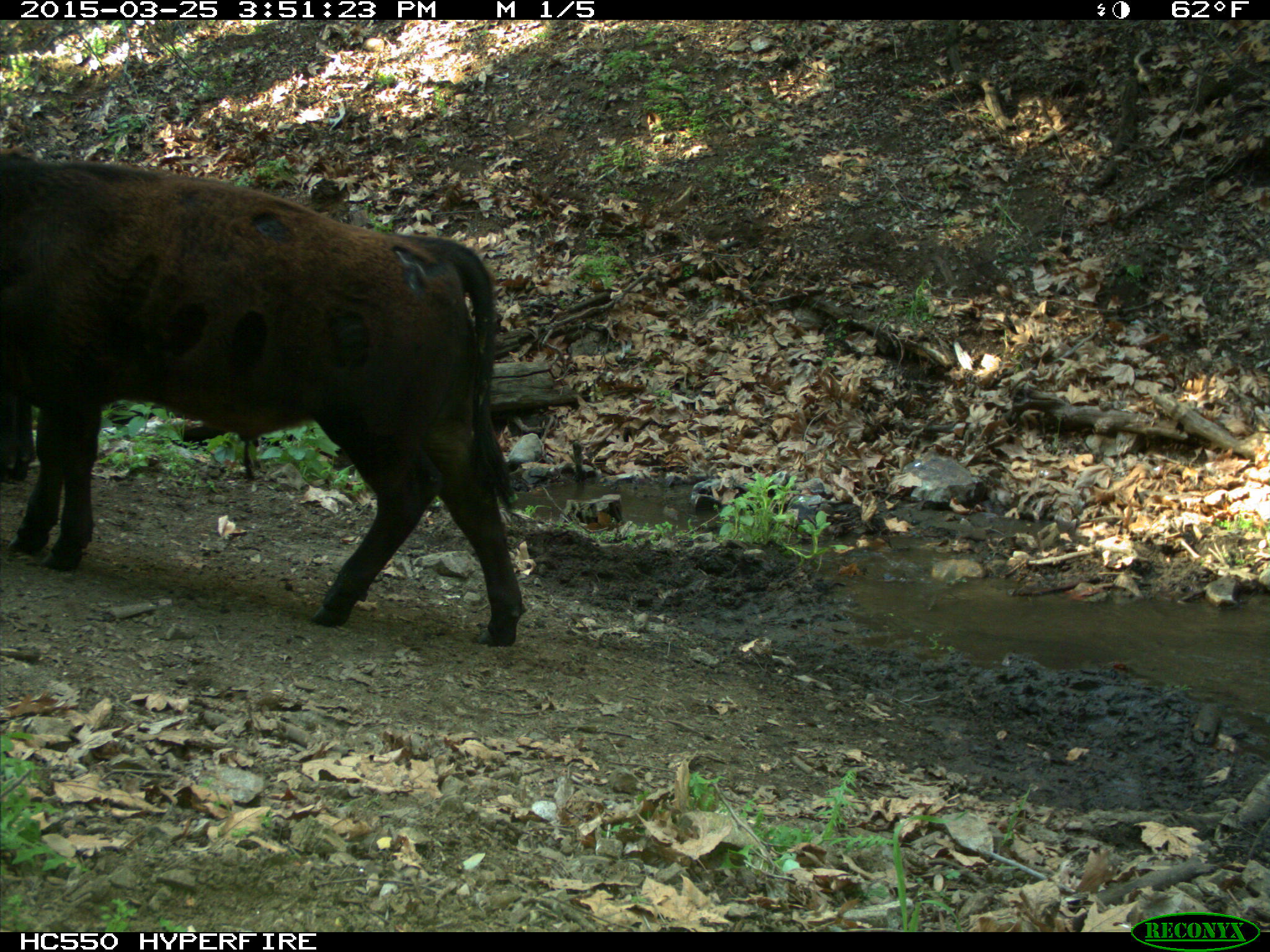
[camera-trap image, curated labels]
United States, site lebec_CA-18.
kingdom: Animalia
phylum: Chordata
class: Mammalia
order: Artiodactyla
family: Bovidae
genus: Bos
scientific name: Bos taurus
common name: domestic cow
Bos taurus (domestic cow).